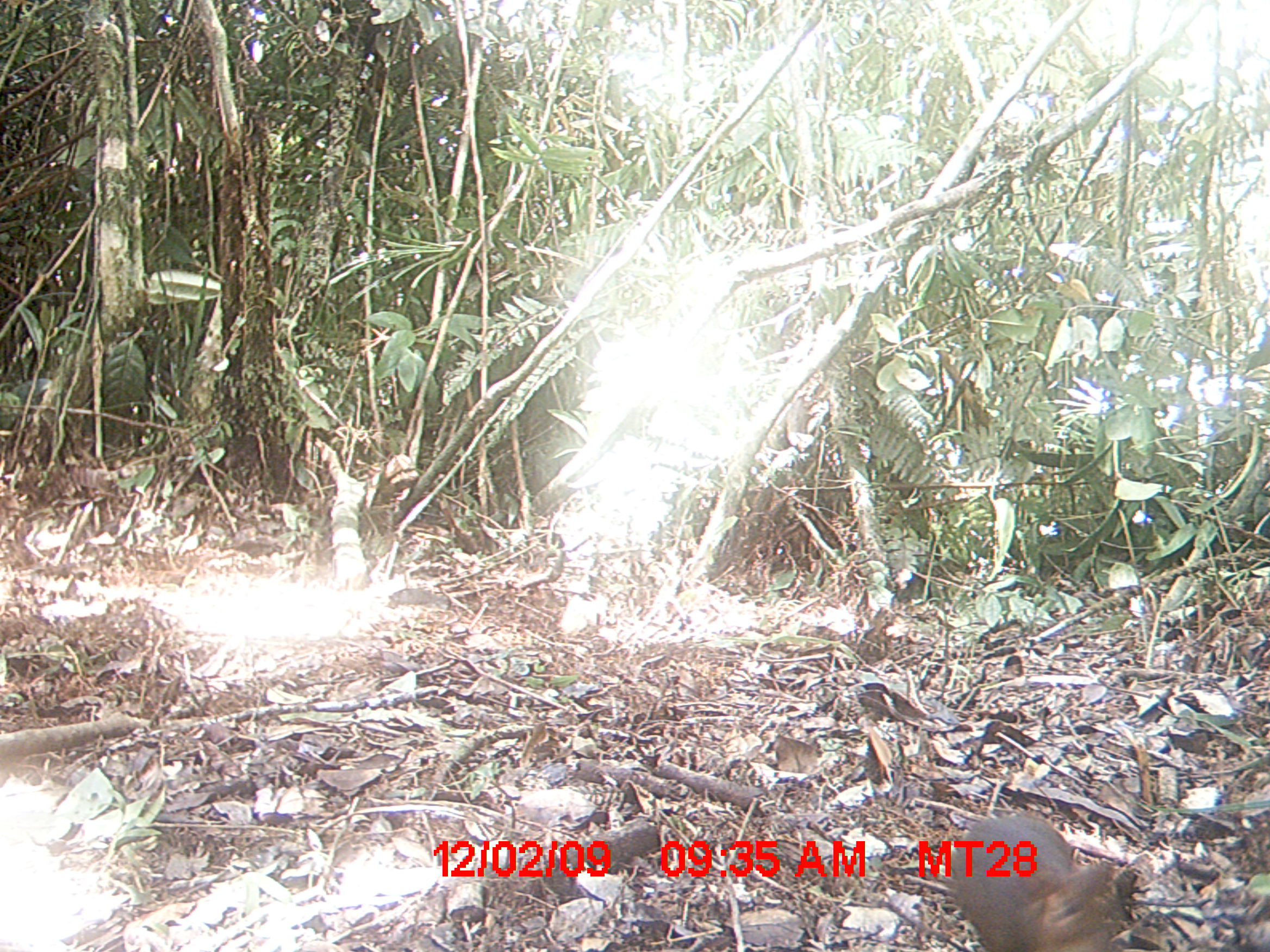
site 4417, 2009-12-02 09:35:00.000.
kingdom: Animalia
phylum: Chordata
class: Mammalia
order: Rodentia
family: Nesomyidae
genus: Hypogeomys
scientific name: Hypogeomys antimena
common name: malagasy giant rat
Hypogeomys antimena (malagasy giant rat), count 1.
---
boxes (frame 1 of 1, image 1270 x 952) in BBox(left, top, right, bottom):
hypogeomys antimena: BBox(945, 815, 1139, 952)